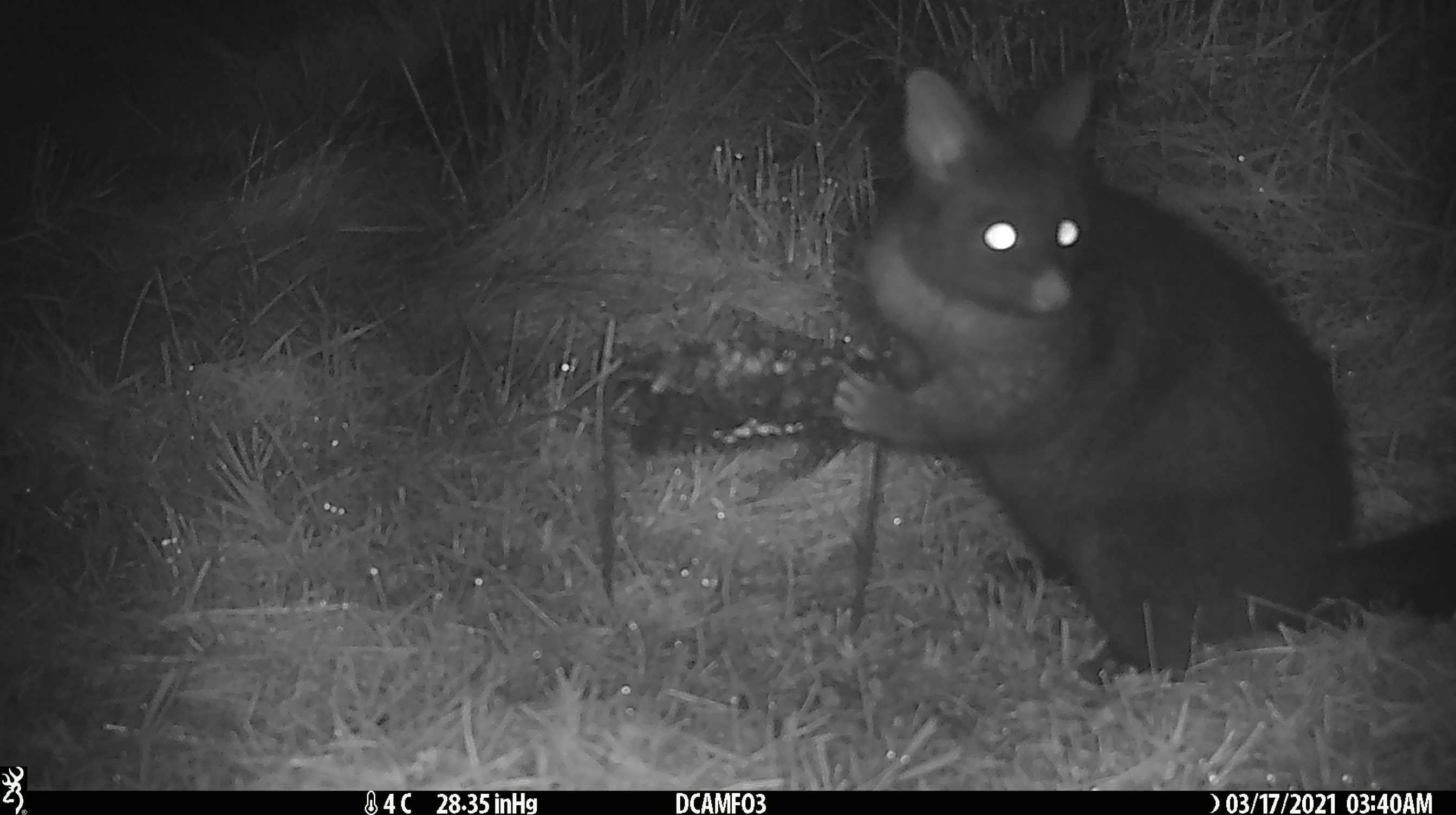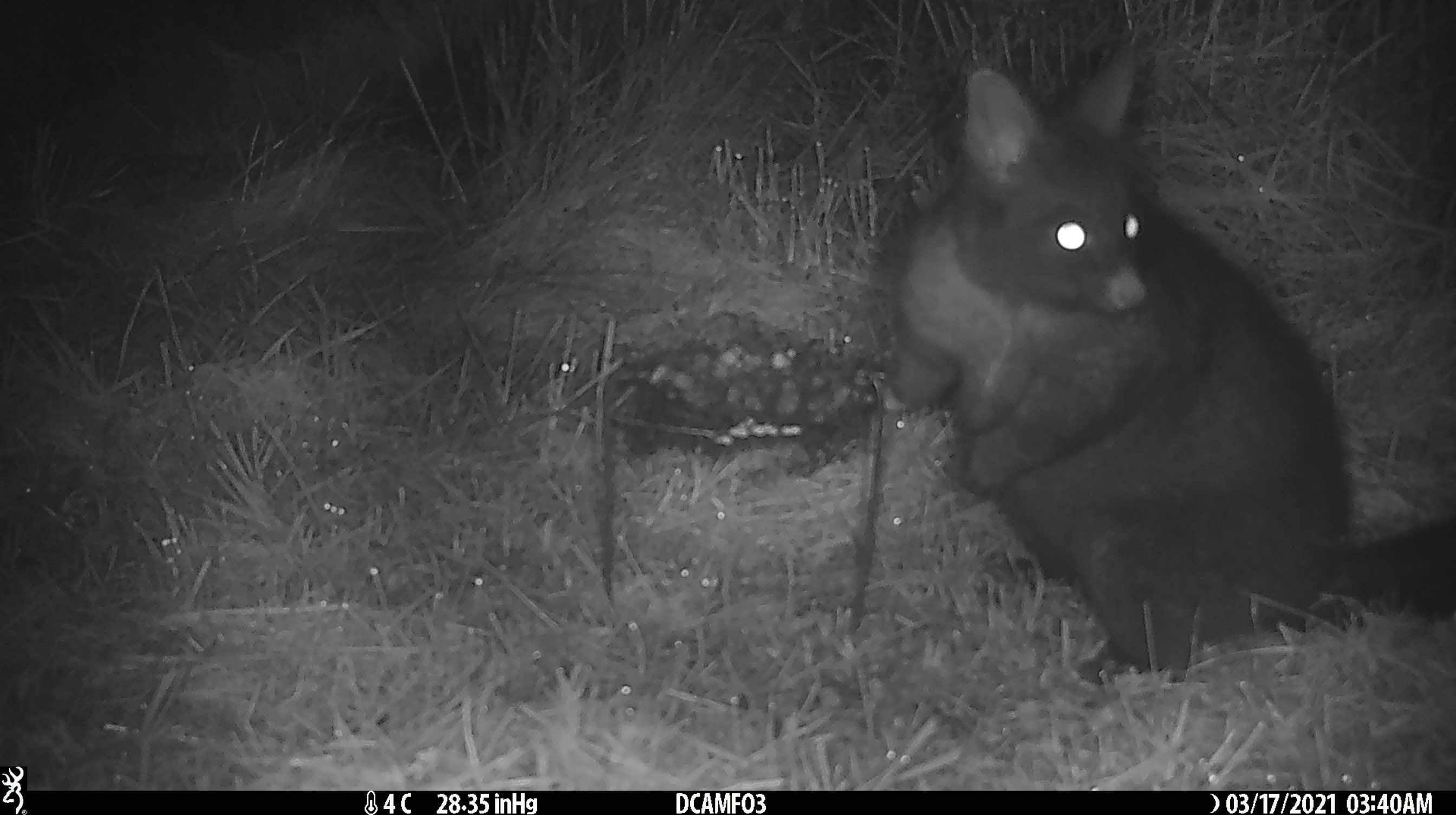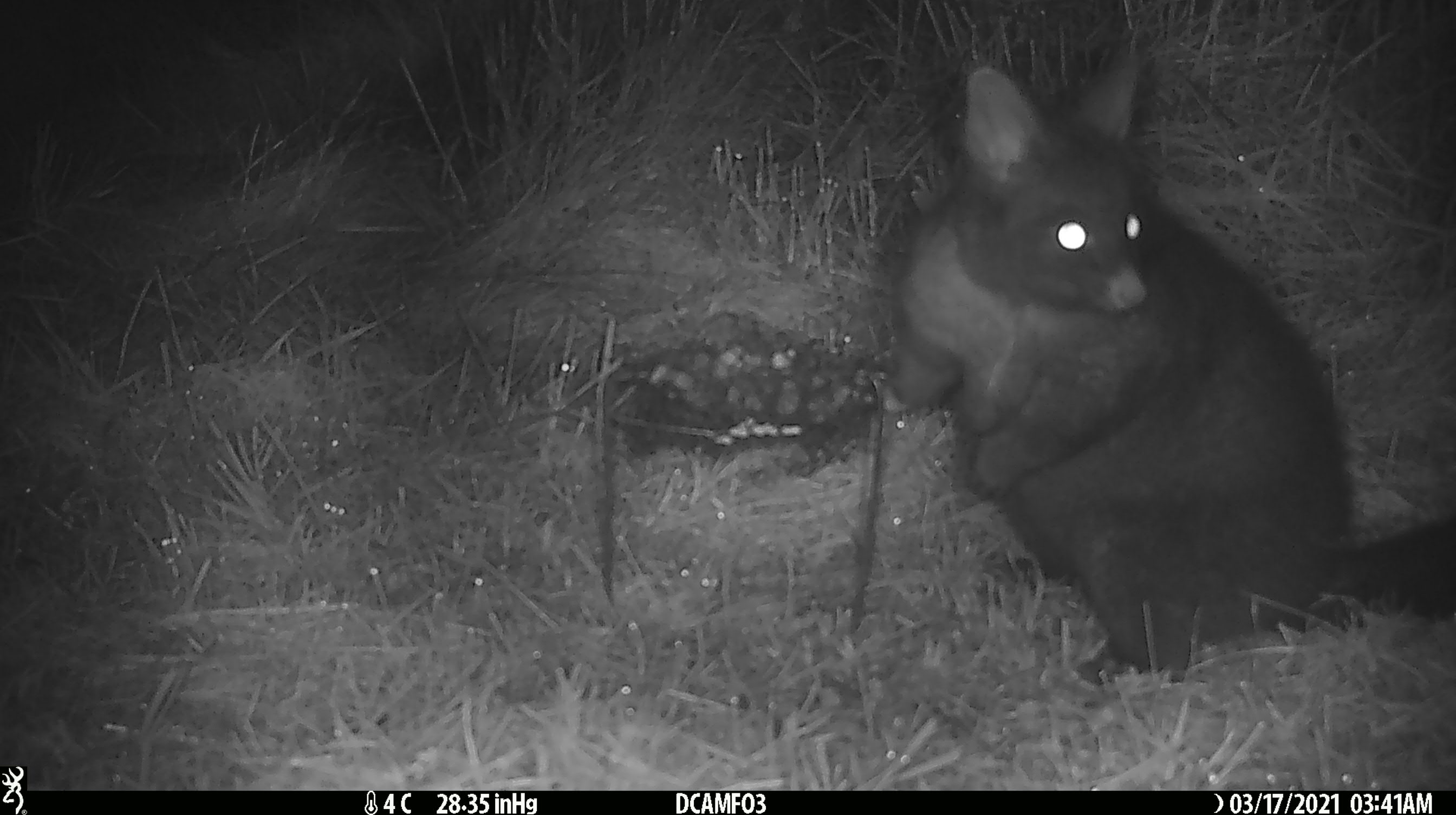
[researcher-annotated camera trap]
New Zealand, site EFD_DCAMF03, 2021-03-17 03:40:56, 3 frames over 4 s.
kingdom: Animalia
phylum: Chordata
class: Mammalia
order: Diprotodontia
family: Phalangeridae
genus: Trichosurus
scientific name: Trichosurus vulpecula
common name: common brushtail possum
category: possum